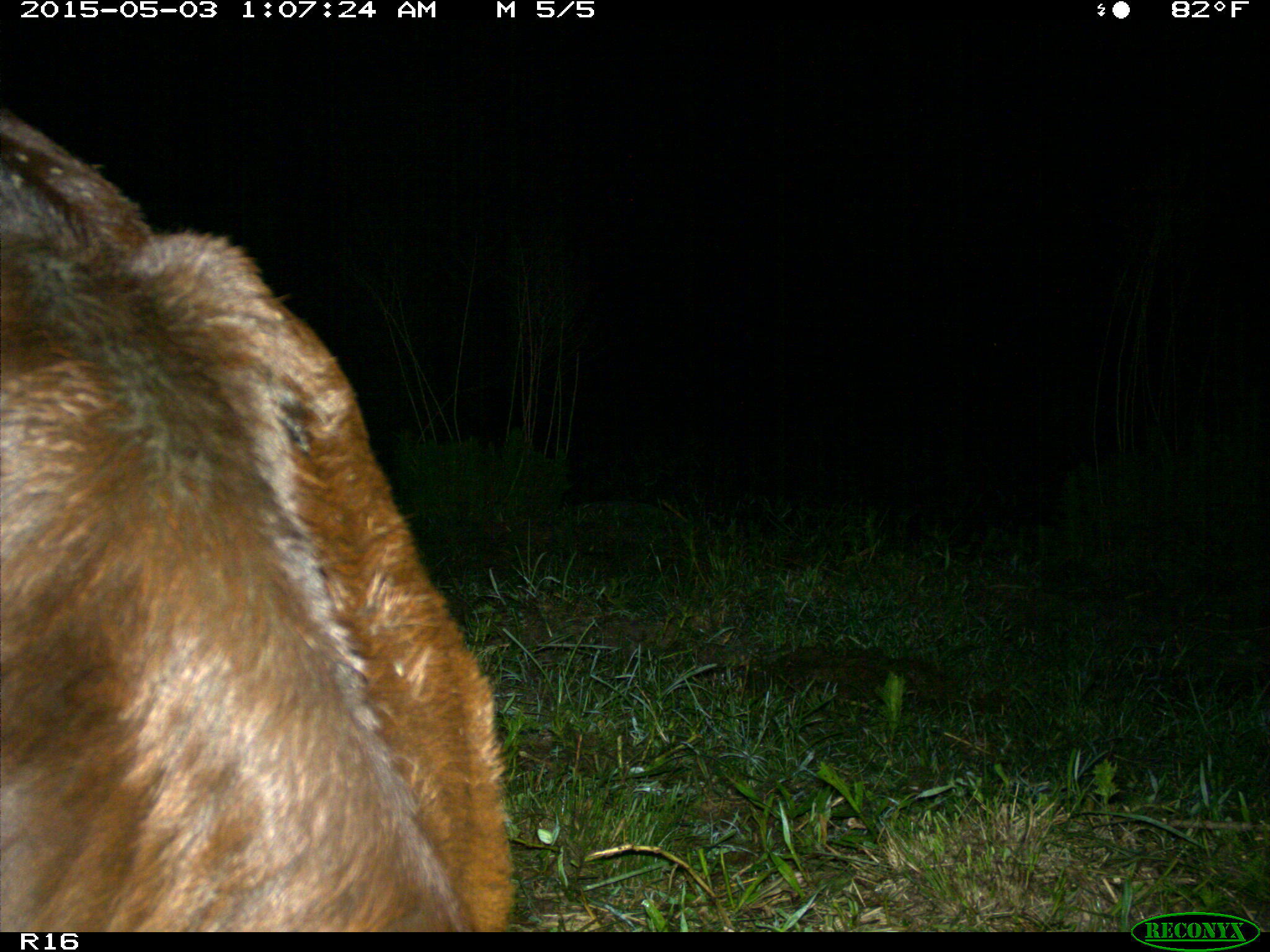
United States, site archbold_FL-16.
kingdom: Animalia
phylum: Chordata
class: Mammalia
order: Artiodactyla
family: Bovidae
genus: Bos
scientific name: Bos taurus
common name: domestic cow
Bos taurus (domestic cow).